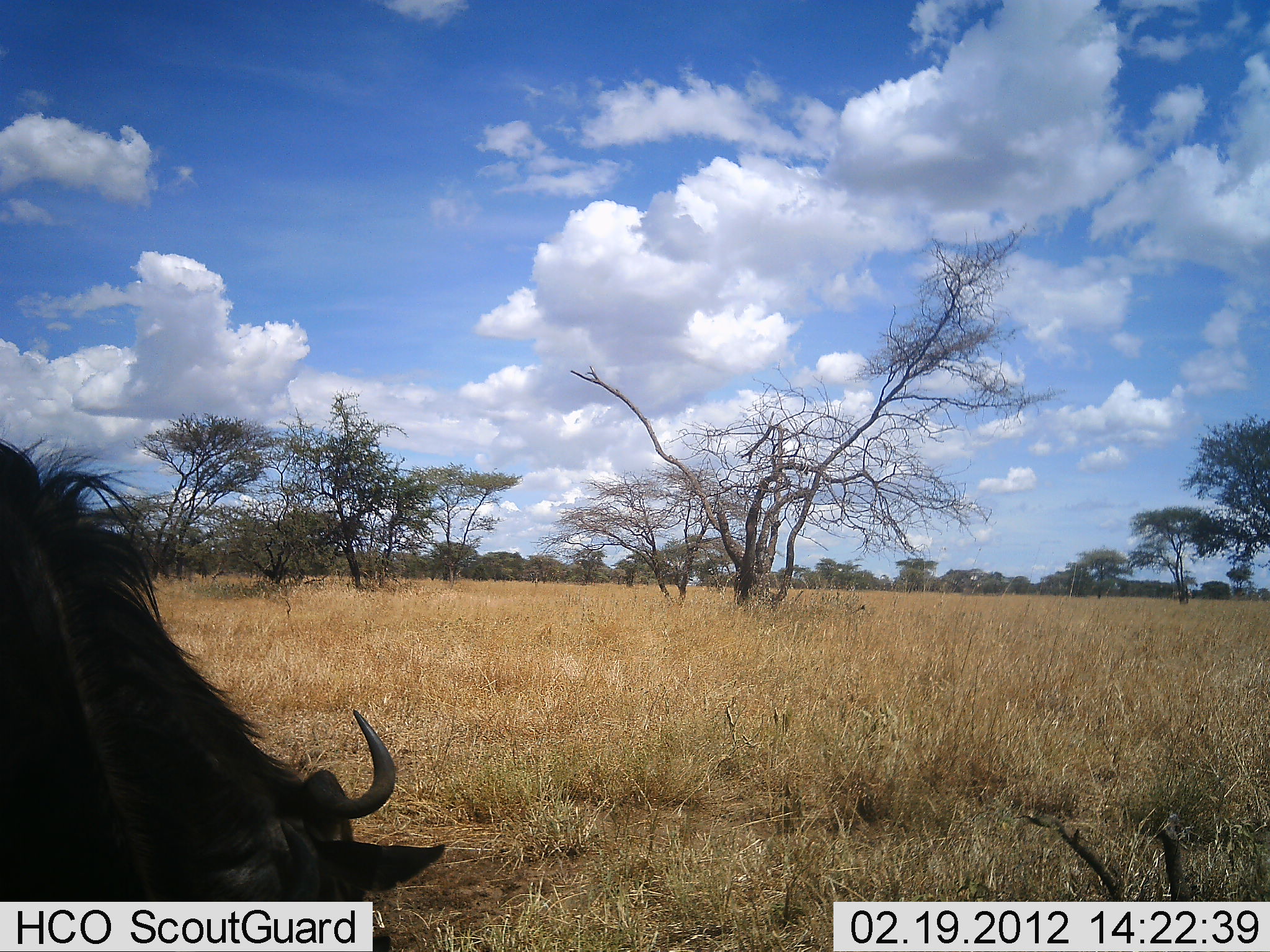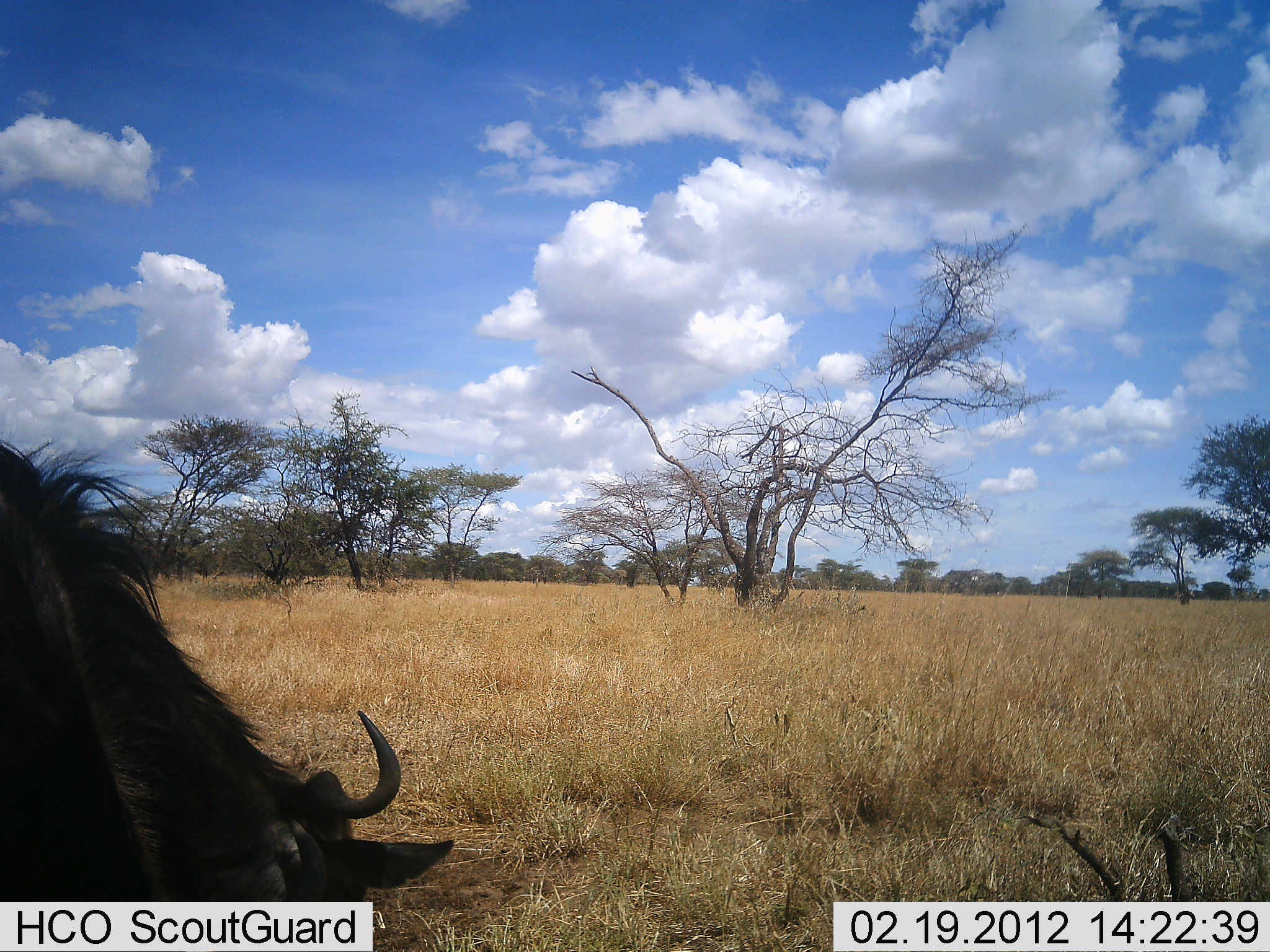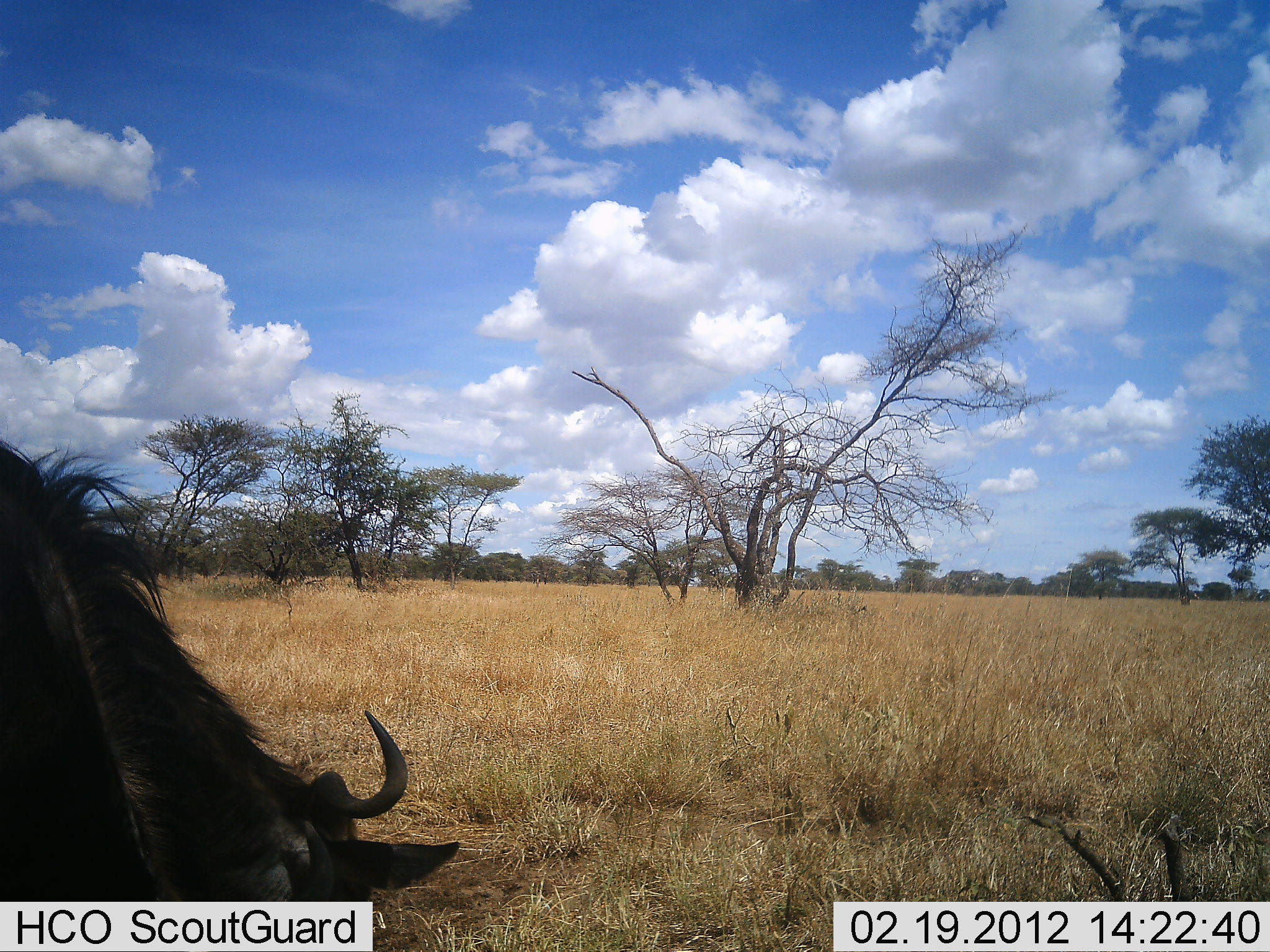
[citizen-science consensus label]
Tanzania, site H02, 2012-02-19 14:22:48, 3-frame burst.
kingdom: Animalia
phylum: Chordata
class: Mammalia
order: Artiodactyla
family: Bovidae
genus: Connochaetes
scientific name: Connochaetes taurinus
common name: blue wildebeest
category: wildebeest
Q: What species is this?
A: Wildebeest (blue wildebeest) (Connochaetes taurinus).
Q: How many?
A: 1.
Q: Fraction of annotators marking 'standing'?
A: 41%.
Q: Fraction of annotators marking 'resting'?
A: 5%.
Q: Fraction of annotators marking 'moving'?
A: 0%.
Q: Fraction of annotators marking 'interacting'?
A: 0%.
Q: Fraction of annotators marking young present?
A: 0%.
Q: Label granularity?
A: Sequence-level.